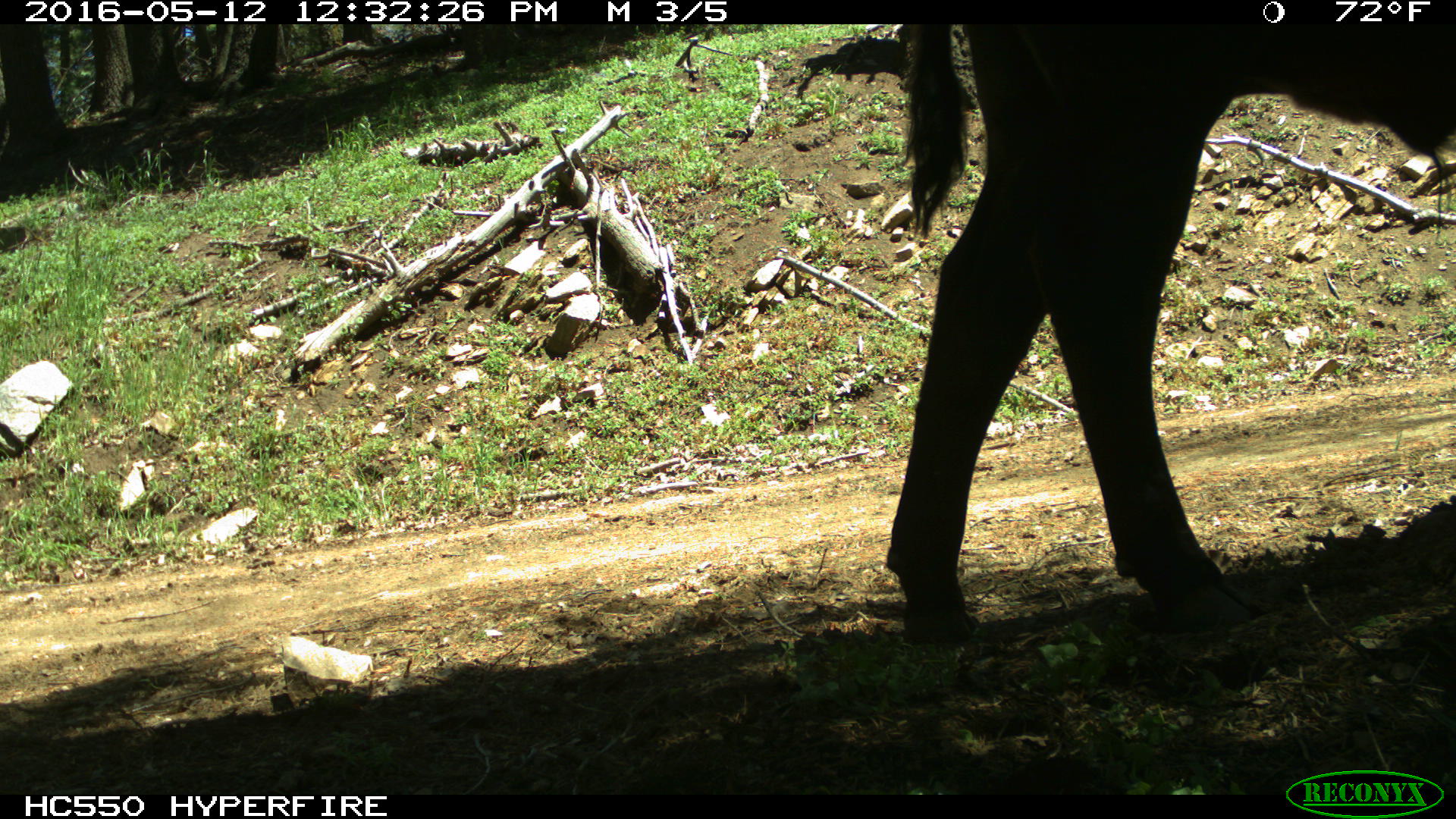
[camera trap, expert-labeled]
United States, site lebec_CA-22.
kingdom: Animalia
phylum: Chordata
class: Mammalia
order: Artiodactyla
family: Bovidae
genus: Bos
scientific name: Bos taurus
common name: domestic cow